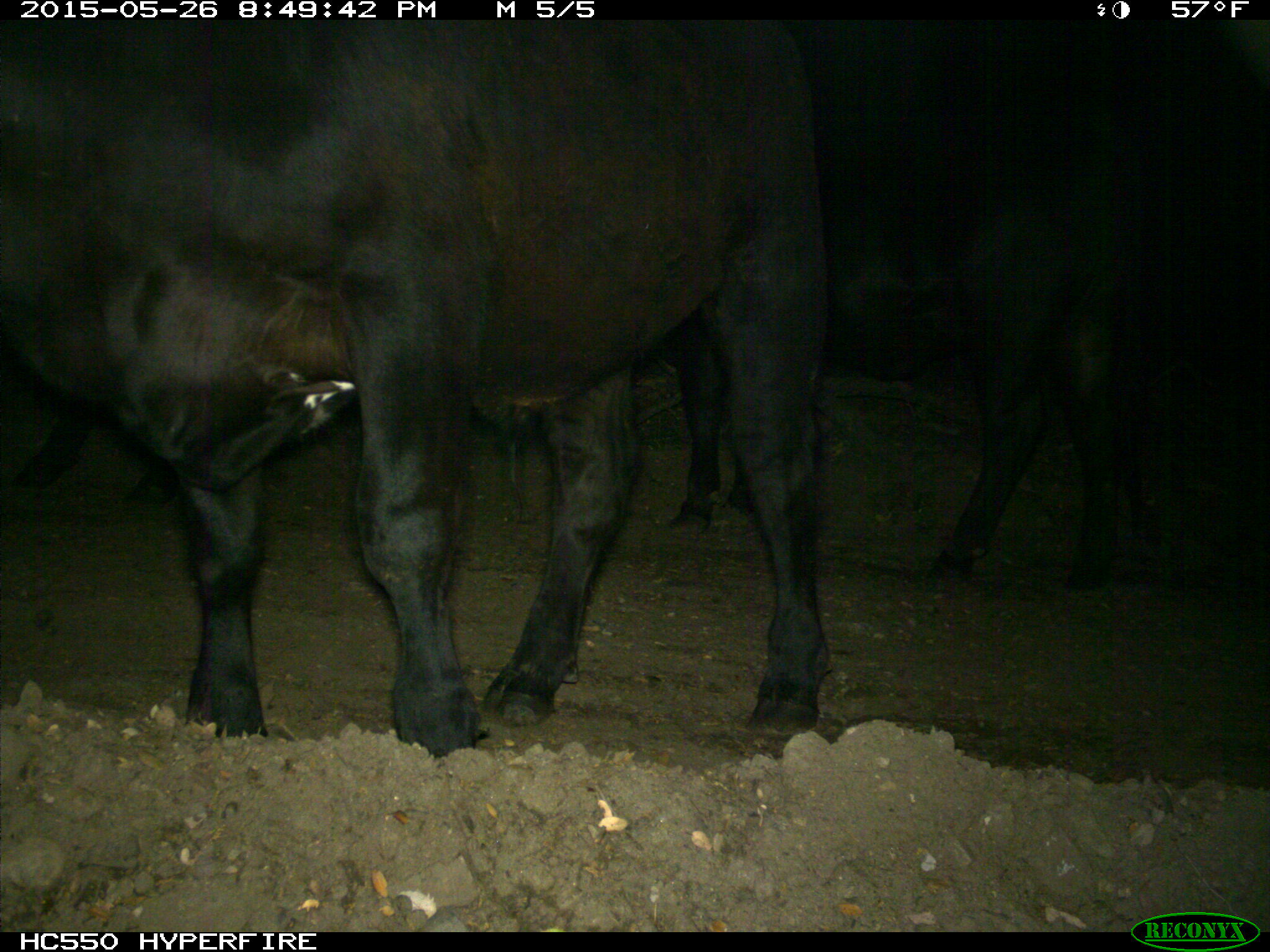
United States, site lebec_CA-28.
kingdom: Animalia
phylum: Chordata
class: Mammalia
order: Artiodactyla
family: Bovidae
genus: Bos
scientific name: Bos taurus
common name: domestic cow